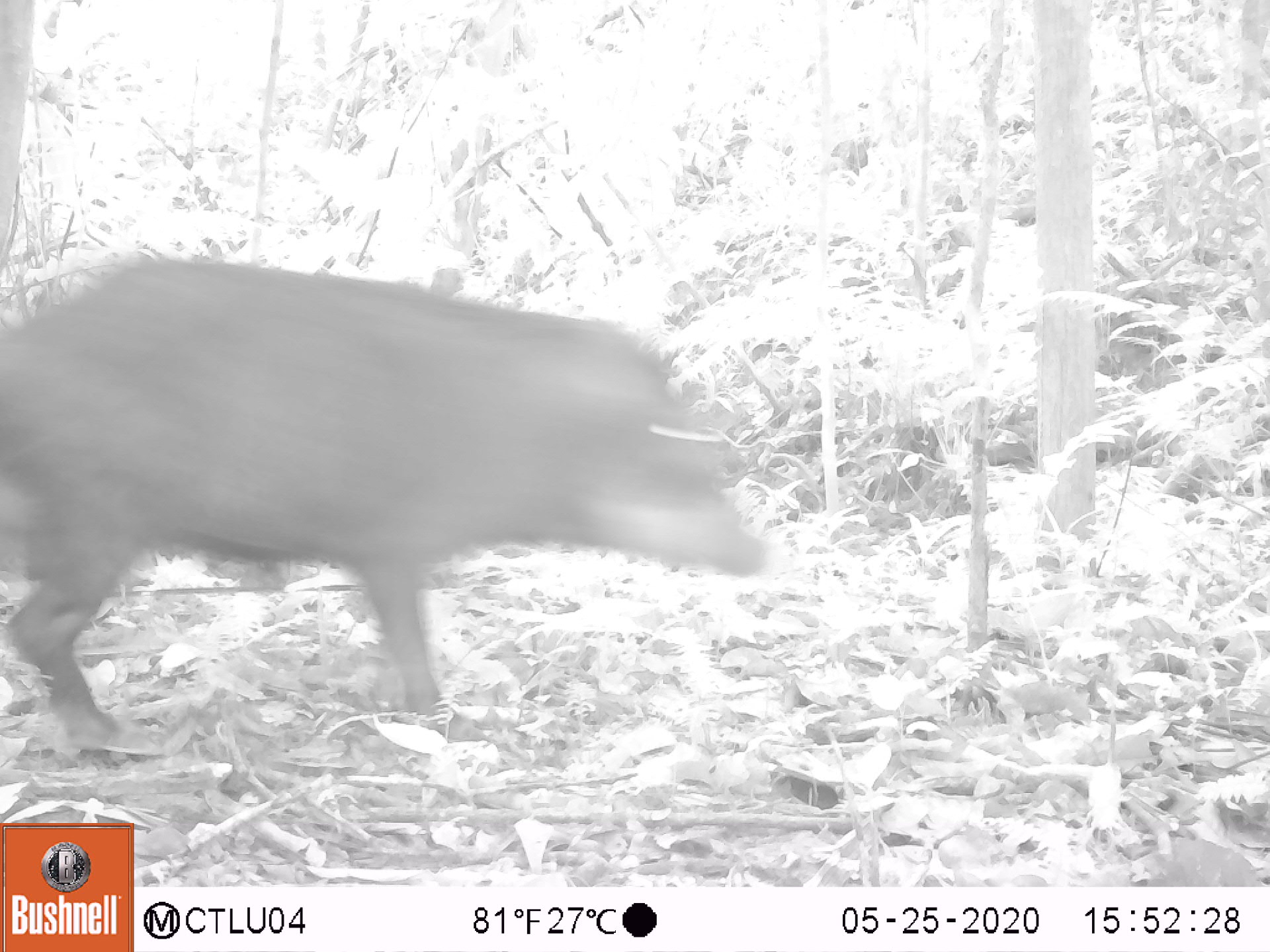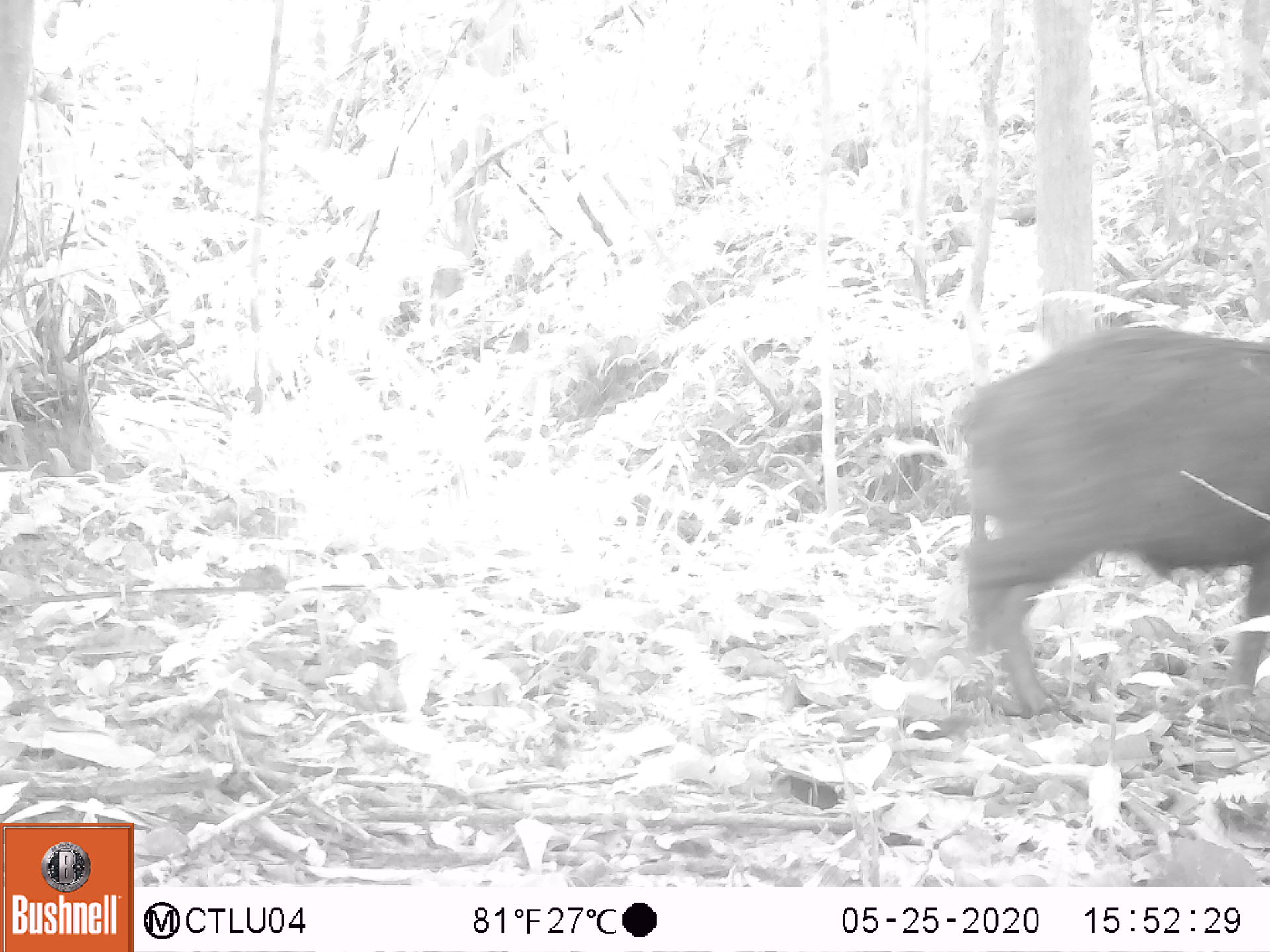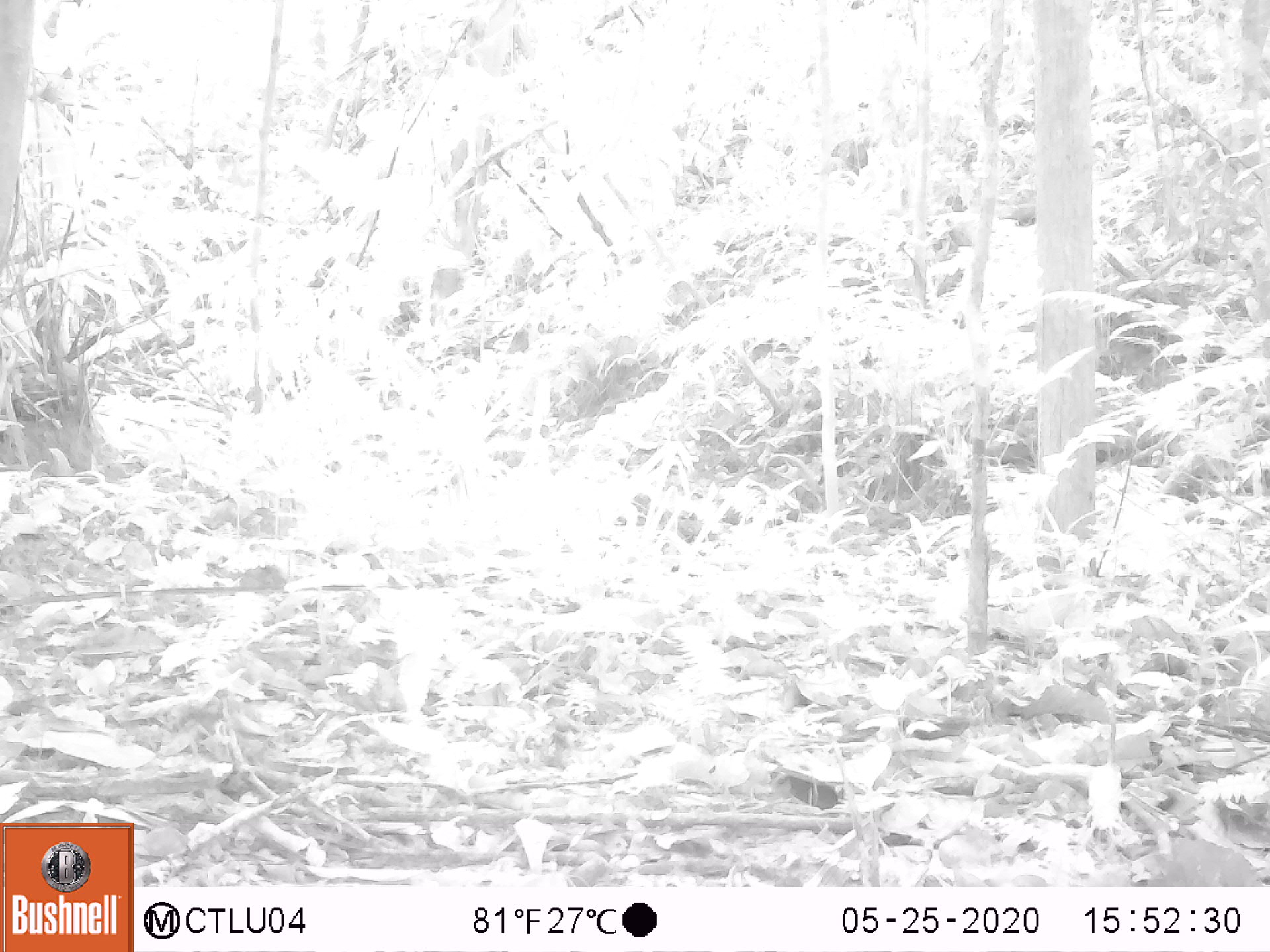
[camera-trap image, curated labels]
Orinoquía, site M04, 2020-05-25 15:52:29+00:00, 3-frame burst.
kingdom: Animalia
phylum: Chordata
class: Mammalia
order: Artiodactyla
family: Tayassuidae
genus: Tayassu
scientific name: Tayassu pecari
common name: white-lipped peccary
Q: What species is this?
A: White-lipped peccary (Tayassu pecari).